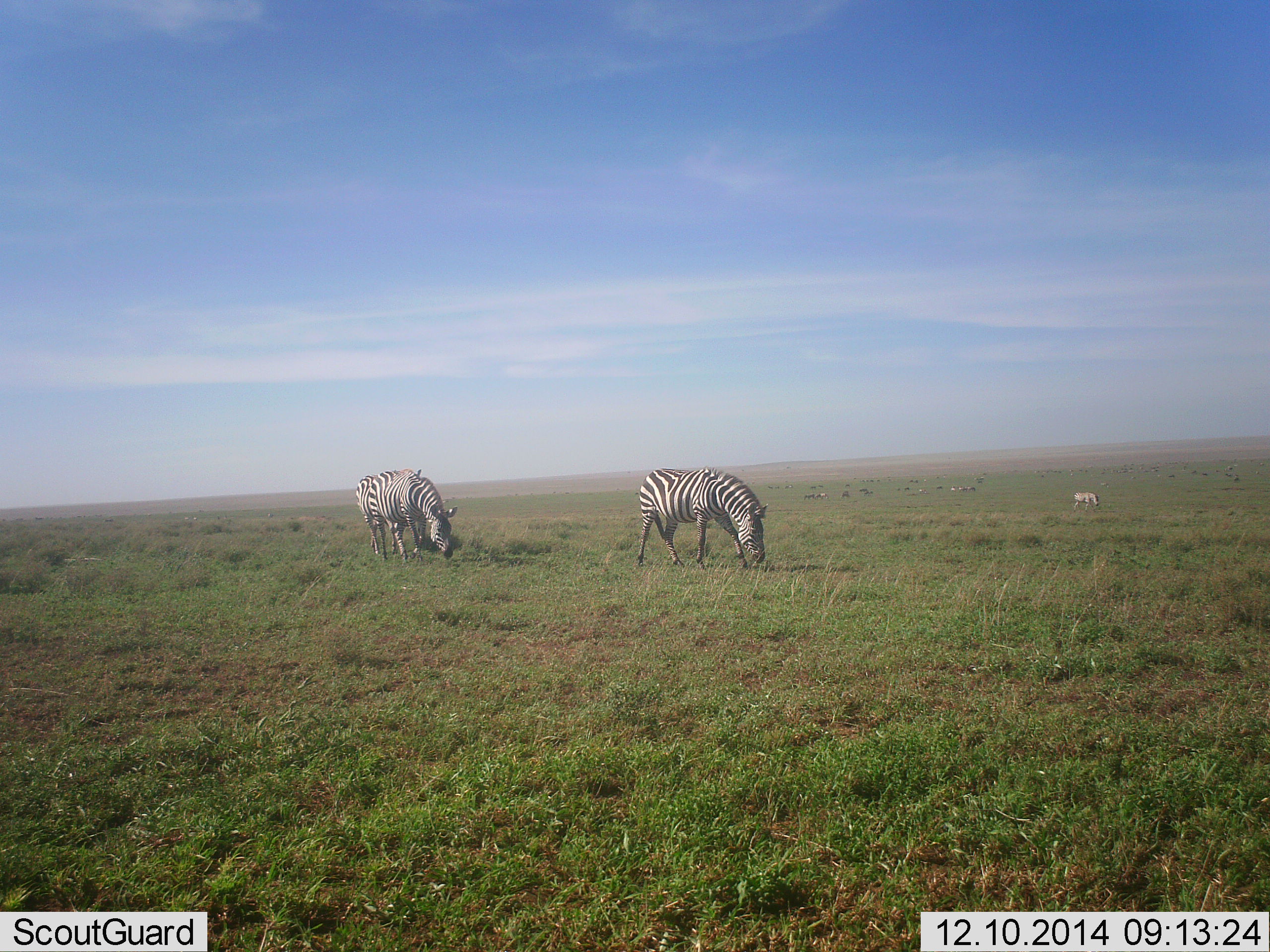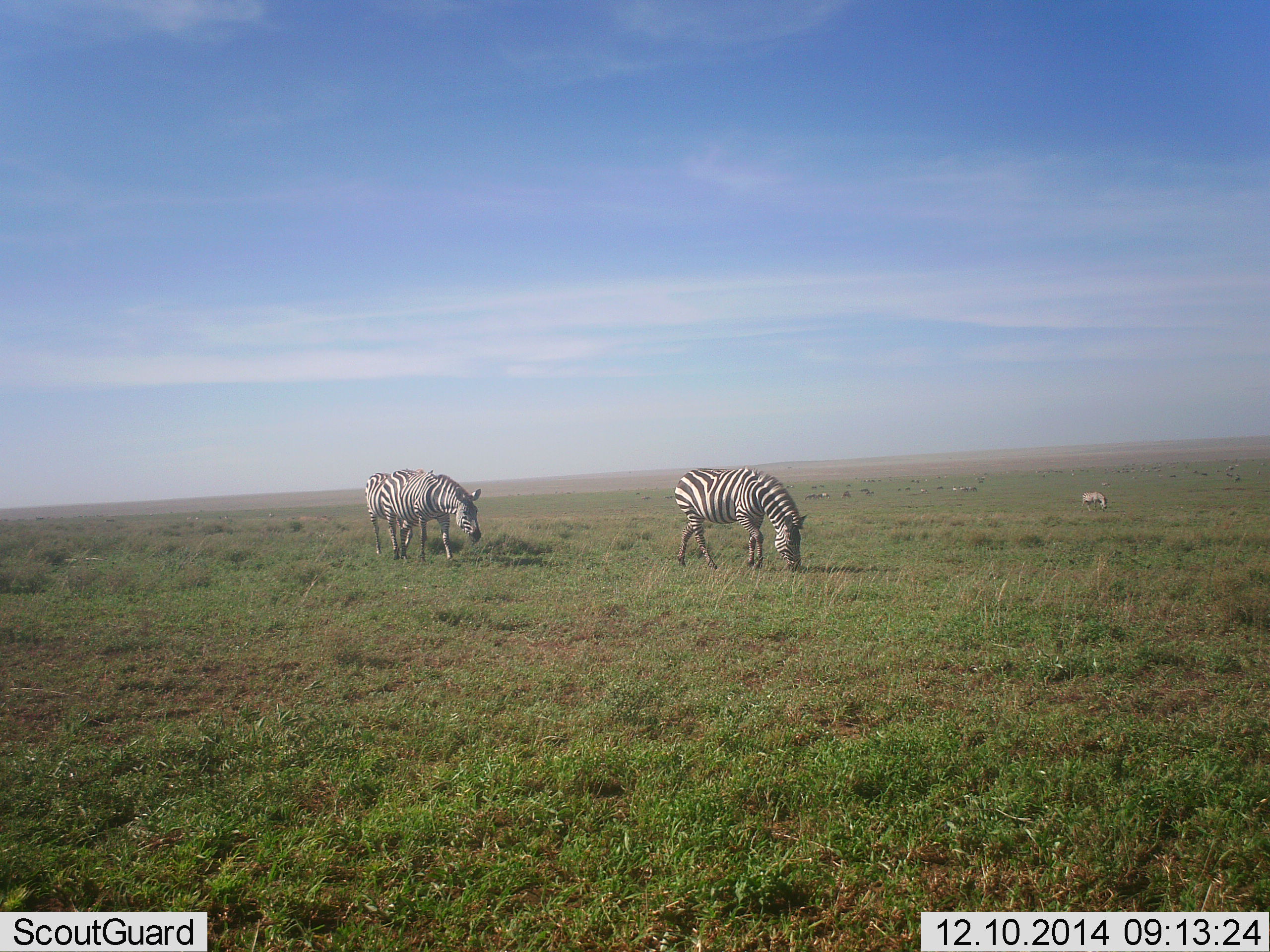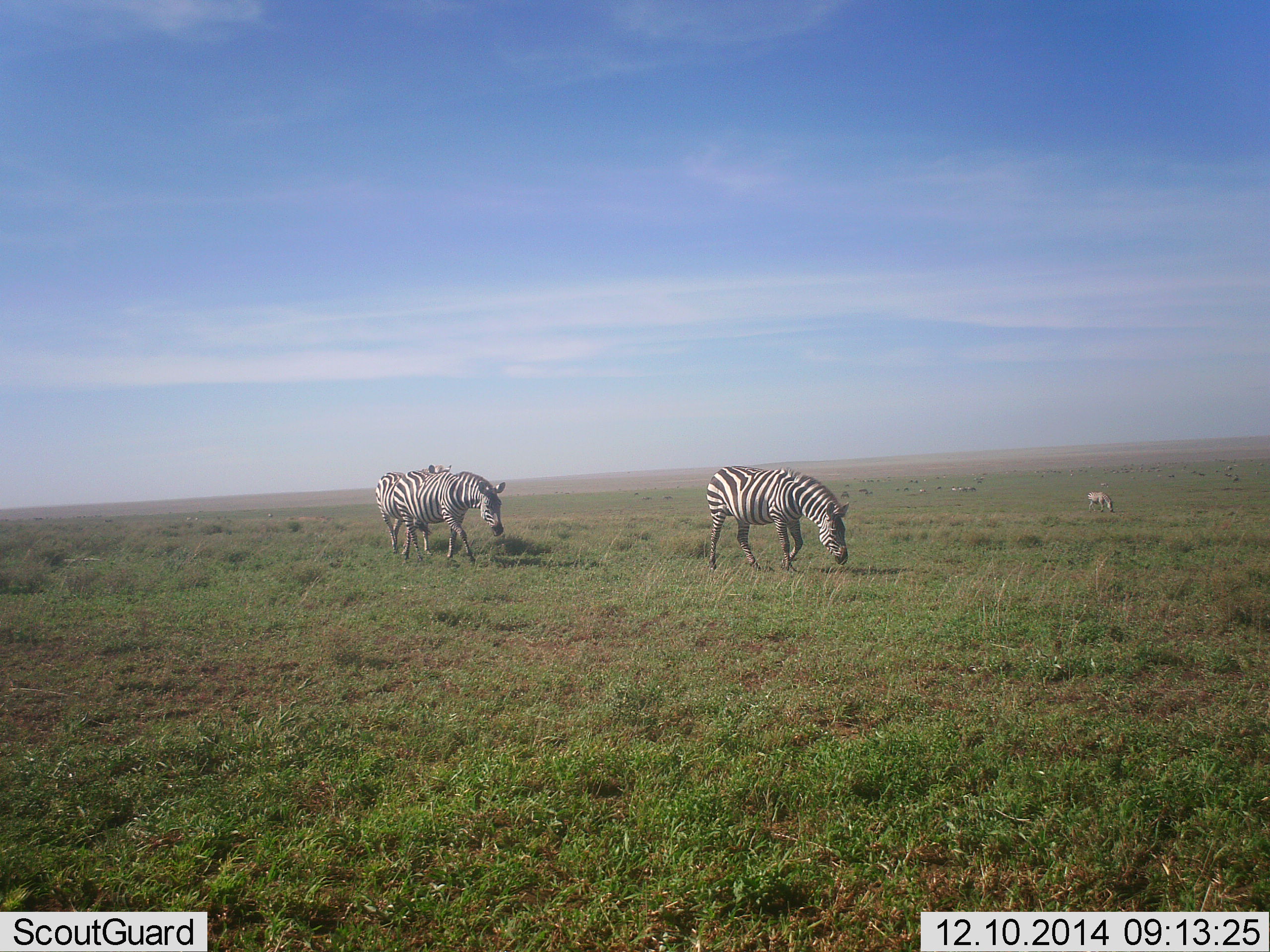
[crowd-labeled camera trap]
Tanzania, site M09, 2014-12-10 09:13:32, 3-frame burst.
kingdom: Animalia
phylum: Chordata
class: Mammalia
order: Perissodactyla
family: Equidae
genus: Equus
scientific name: Equus quagga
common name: plains zebra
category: zebra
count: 4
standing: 9%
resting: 0%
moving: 55%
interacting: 0%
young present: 0%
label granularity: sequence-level